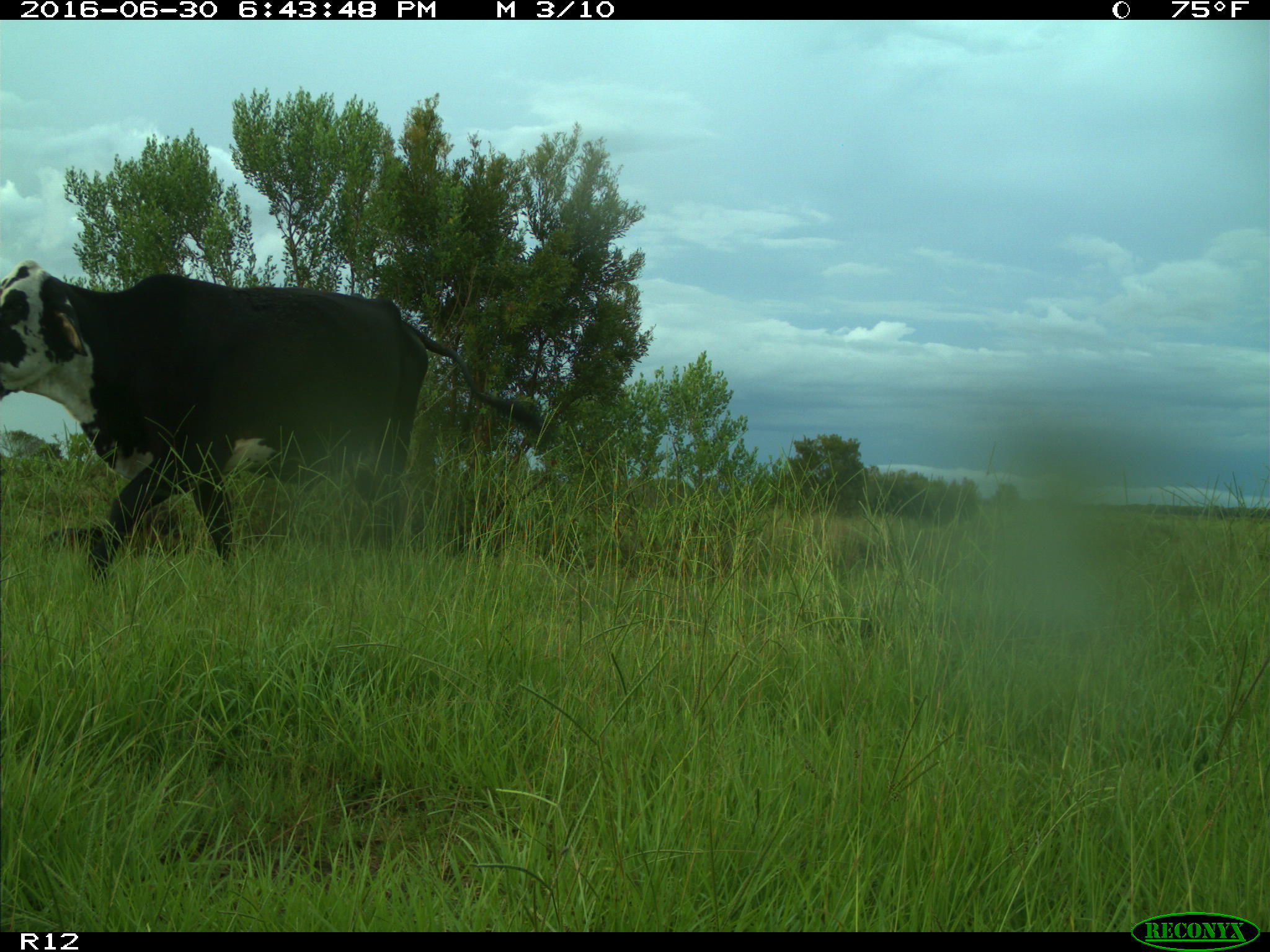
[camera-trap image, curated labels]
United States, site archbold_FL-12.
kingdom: Animalia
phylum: Chordata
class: Mammalia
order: Artiodactyla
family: Bovidae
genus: Bos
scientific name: Bos taurus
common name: domestic cow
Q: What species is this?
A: Bos taurus (domestic cow).